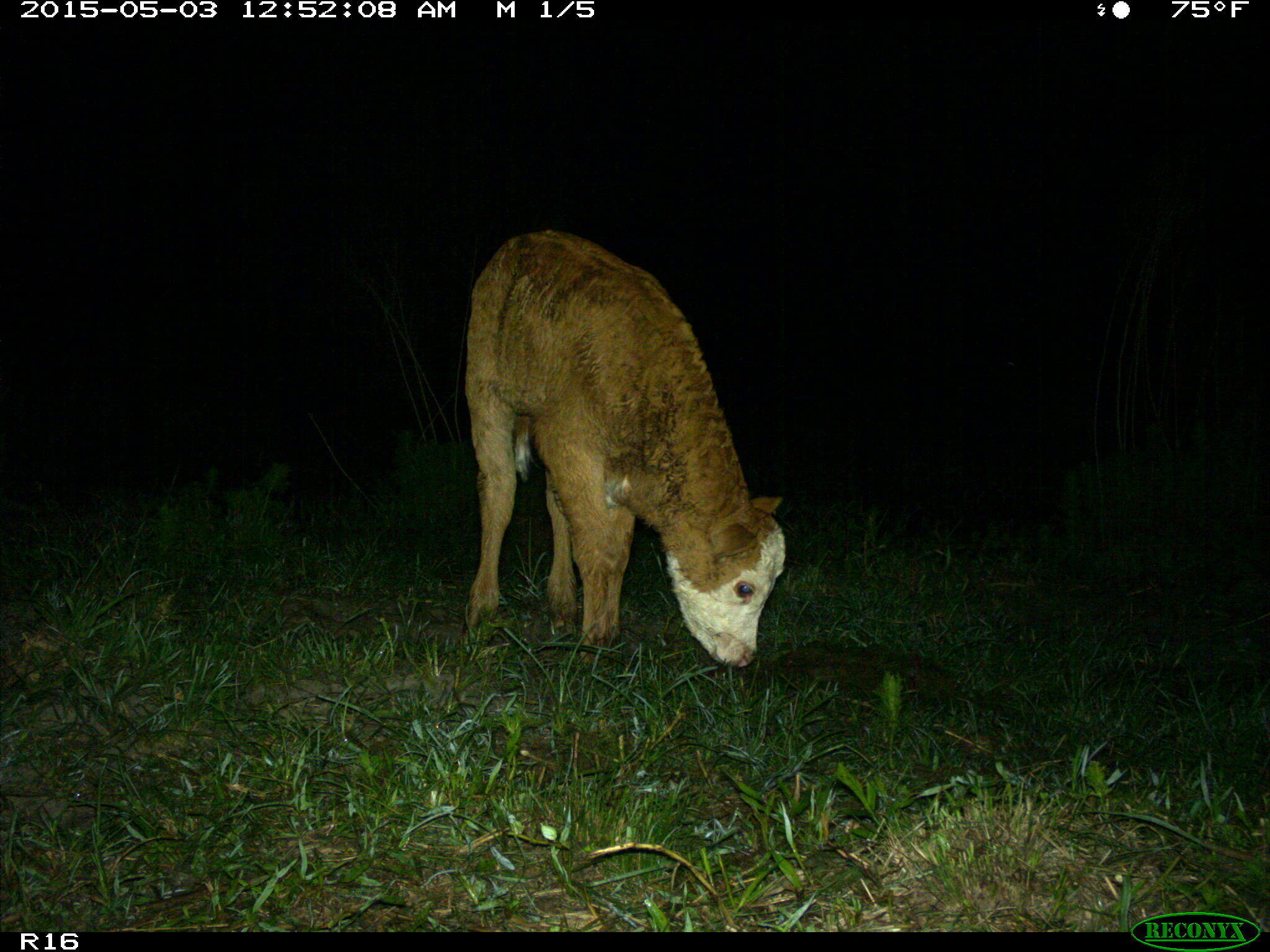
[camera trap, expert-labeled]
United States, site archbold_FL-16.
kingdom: Animalia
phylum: Chordata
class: Mammalia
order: Artiodactyla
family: Bovidae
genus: Bos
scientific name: Bos taurus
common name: domestic cow